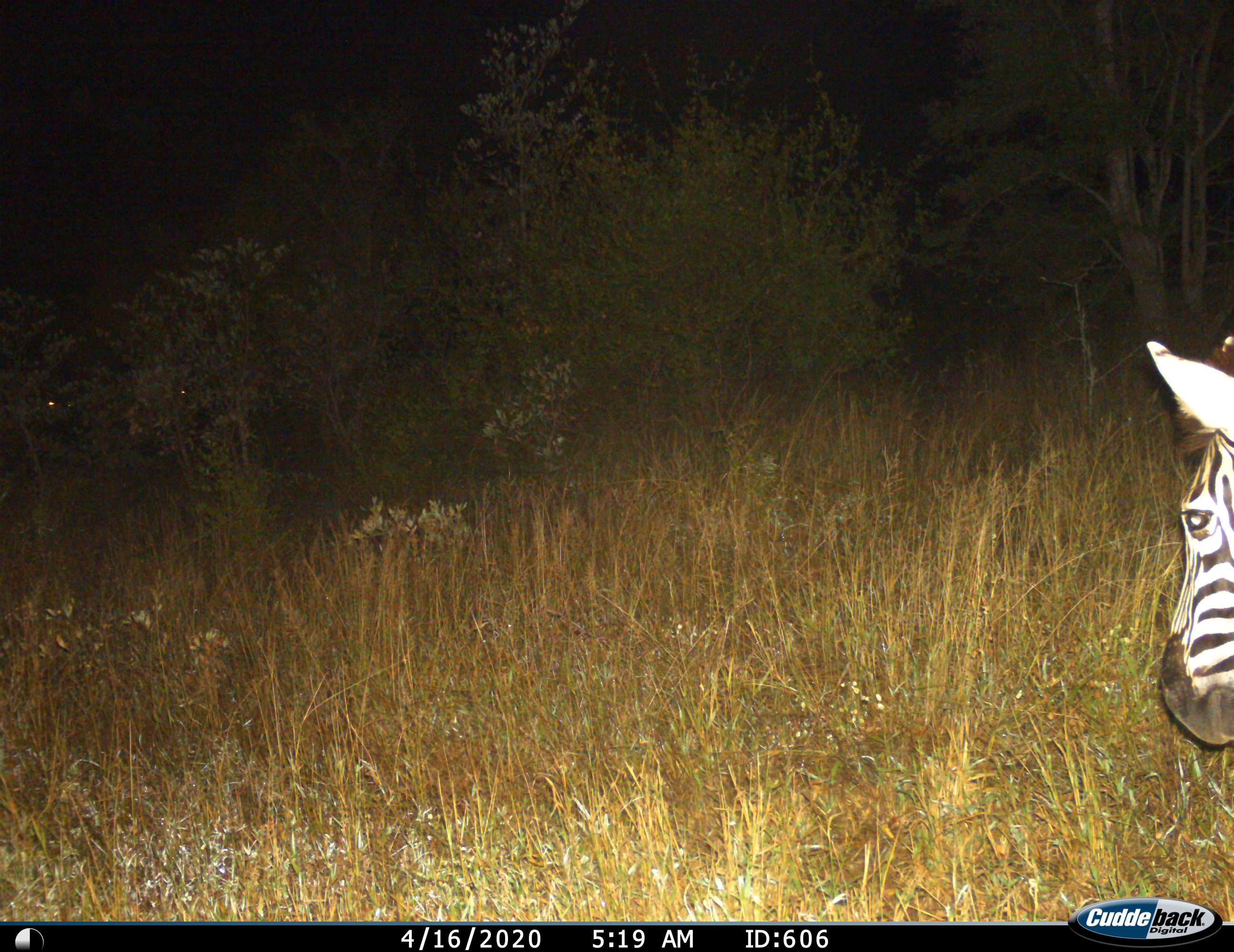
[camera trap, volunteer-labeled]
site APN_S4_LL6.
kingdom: Animalia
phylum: Chordata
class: Mammalia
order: Perissodactyla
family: Equidae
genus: Equus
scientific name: Equus quagga burchellii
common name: burchell's zebra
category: zebraburchells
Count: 1.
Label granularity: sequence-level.